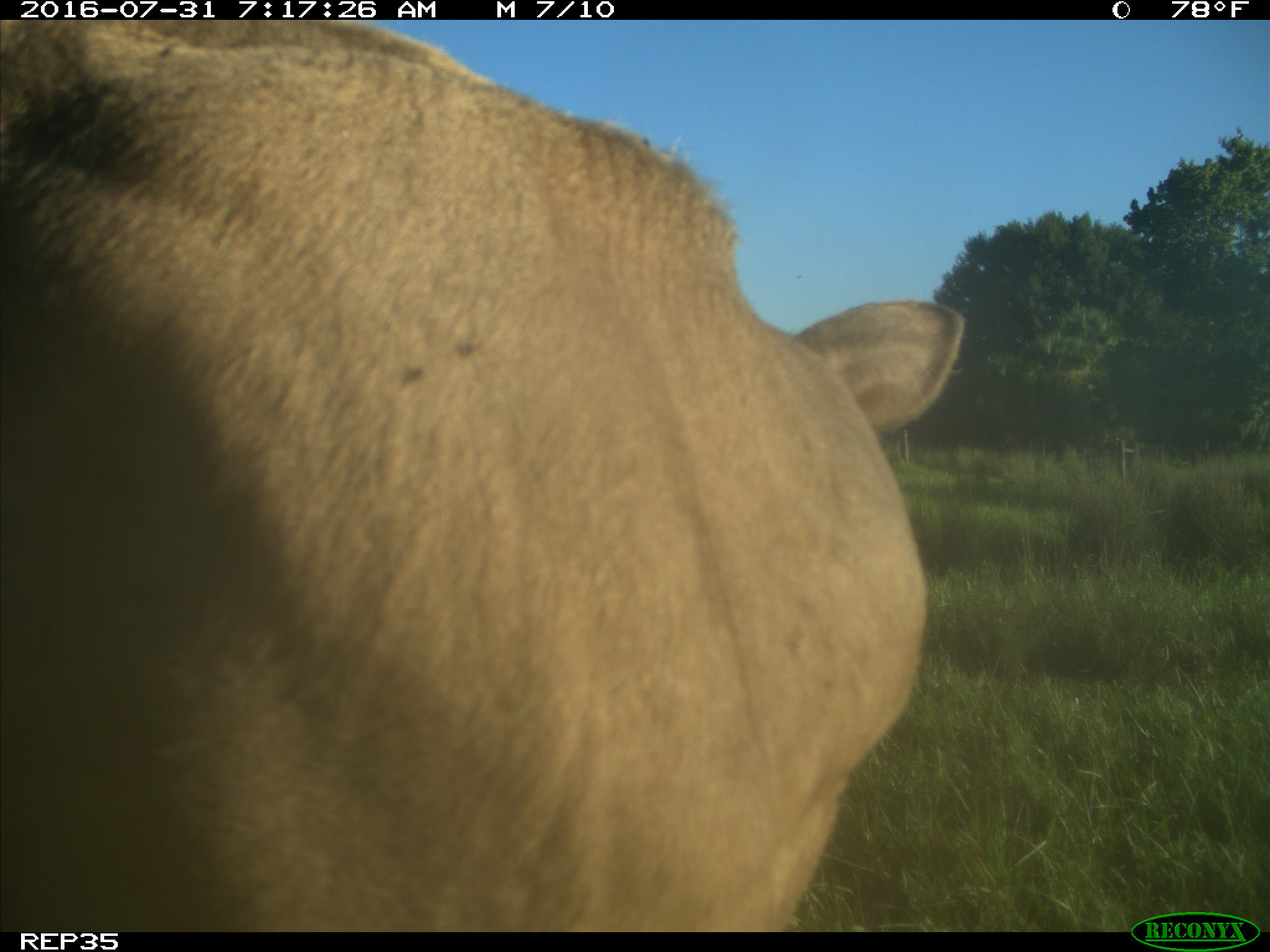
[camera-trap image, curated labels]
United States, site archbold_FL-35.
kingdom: Animalia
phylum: Chordata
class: Mammalia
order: Artiodactyla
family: Bovidae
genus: Bos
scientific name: Bos taurus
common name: domestic cow